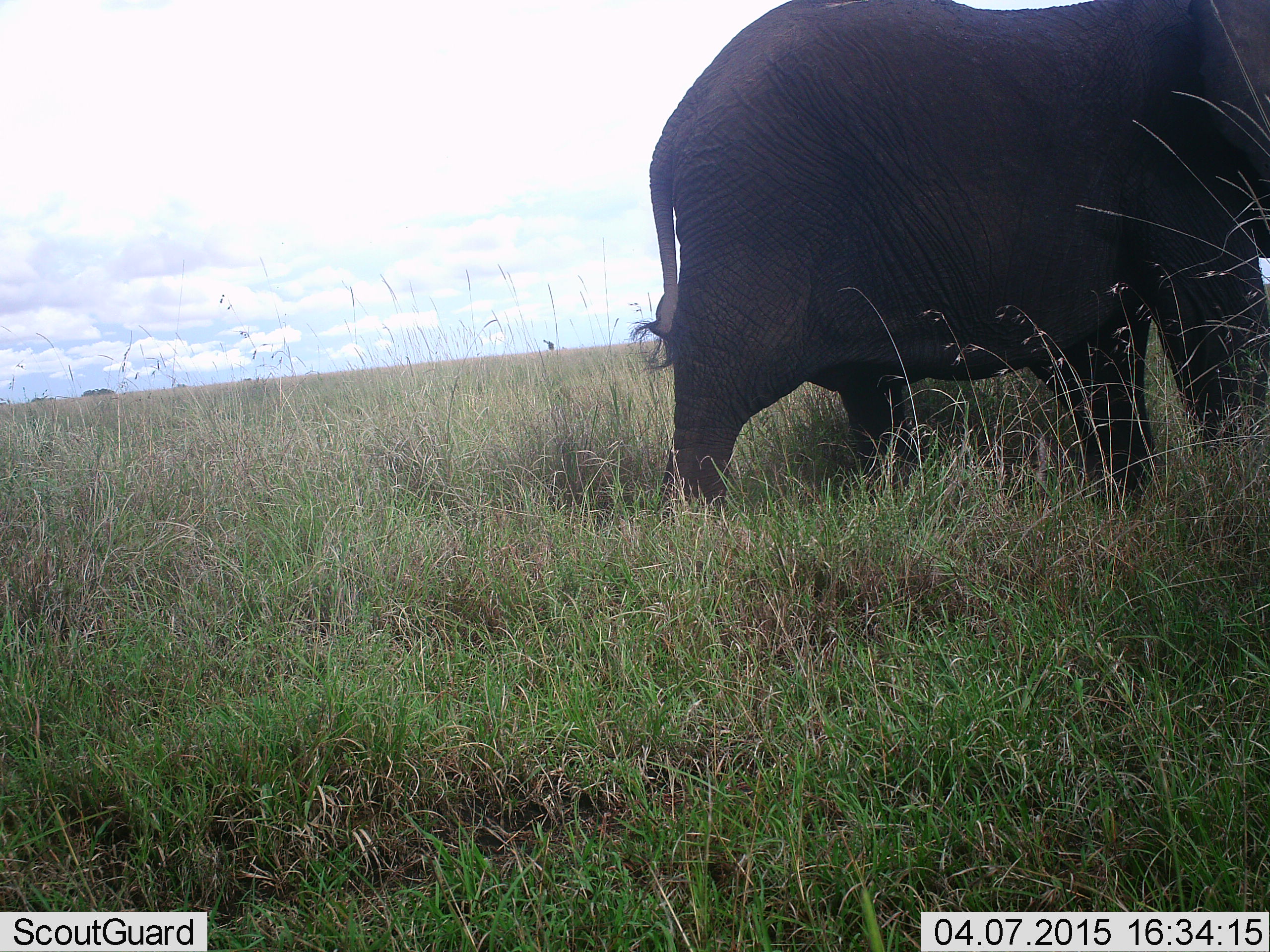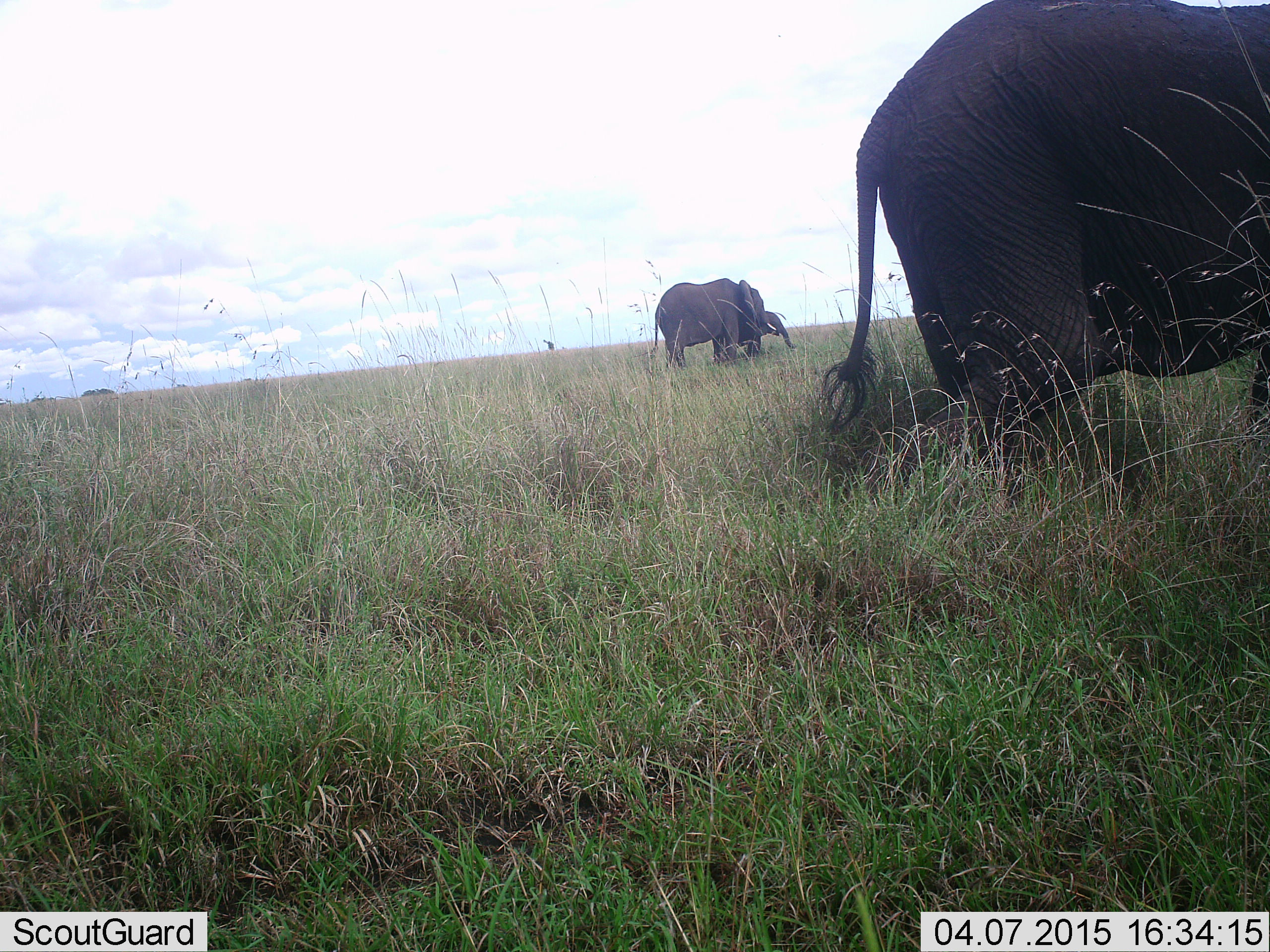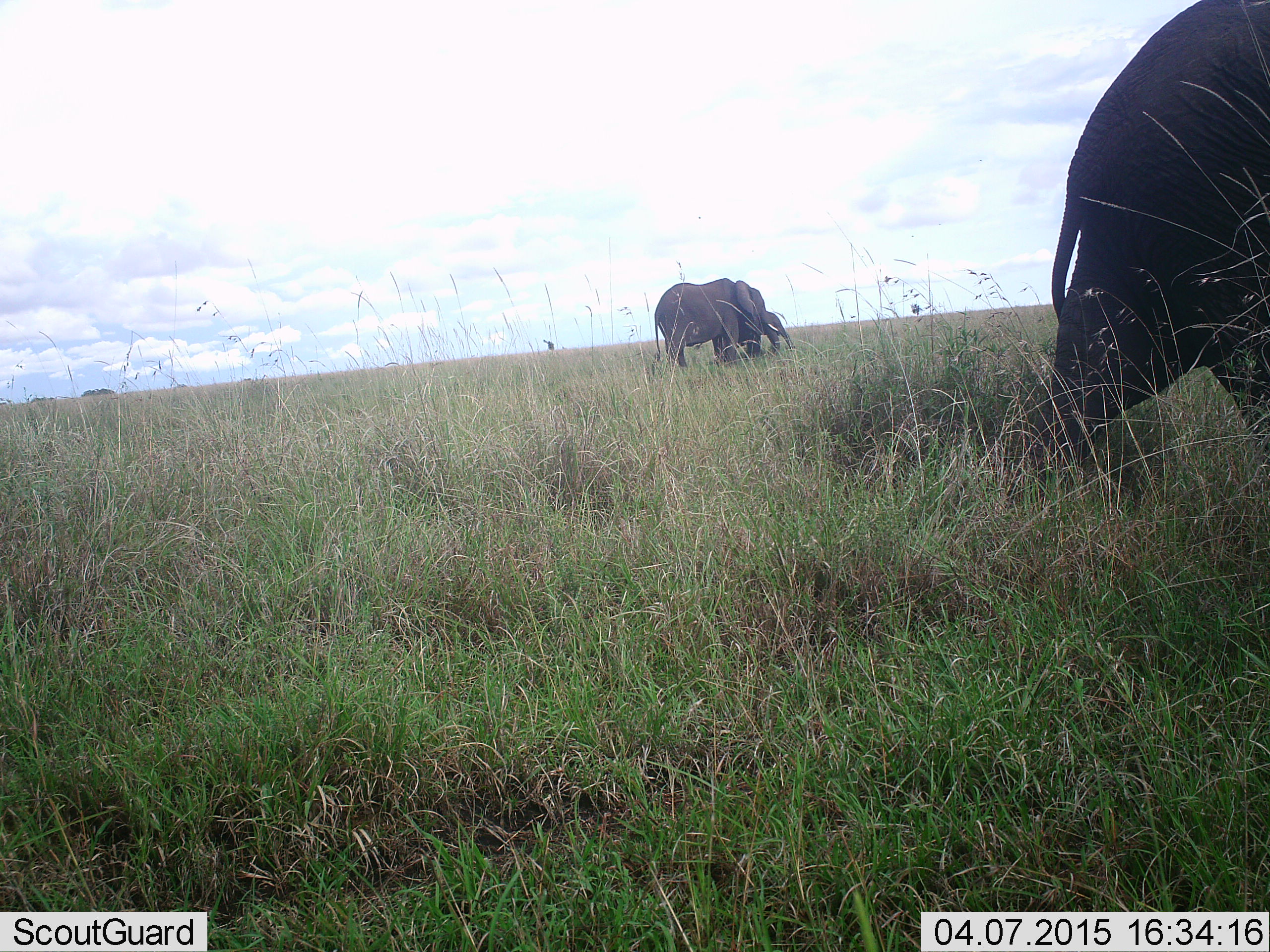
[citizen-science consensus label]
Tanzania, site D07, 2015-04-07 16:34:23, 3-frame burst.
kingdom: Animalia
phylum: Chordata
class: Mammalia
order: Proboscidea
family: Elephantidae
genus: Loxodonta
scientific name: Loxodonta africana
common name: african bush elephant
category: elephant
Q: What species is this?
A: Elephant (african bush elephant) (Loxodonta africana).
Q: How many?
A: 3.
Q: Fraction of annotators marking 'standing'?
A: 90%.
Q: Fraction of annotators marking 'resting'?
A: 0%.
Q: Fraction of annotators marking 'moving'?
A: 80%.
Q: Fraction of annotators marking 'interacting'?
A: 10%.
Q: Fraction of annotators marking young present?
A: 70%.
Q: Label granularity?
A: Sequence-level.